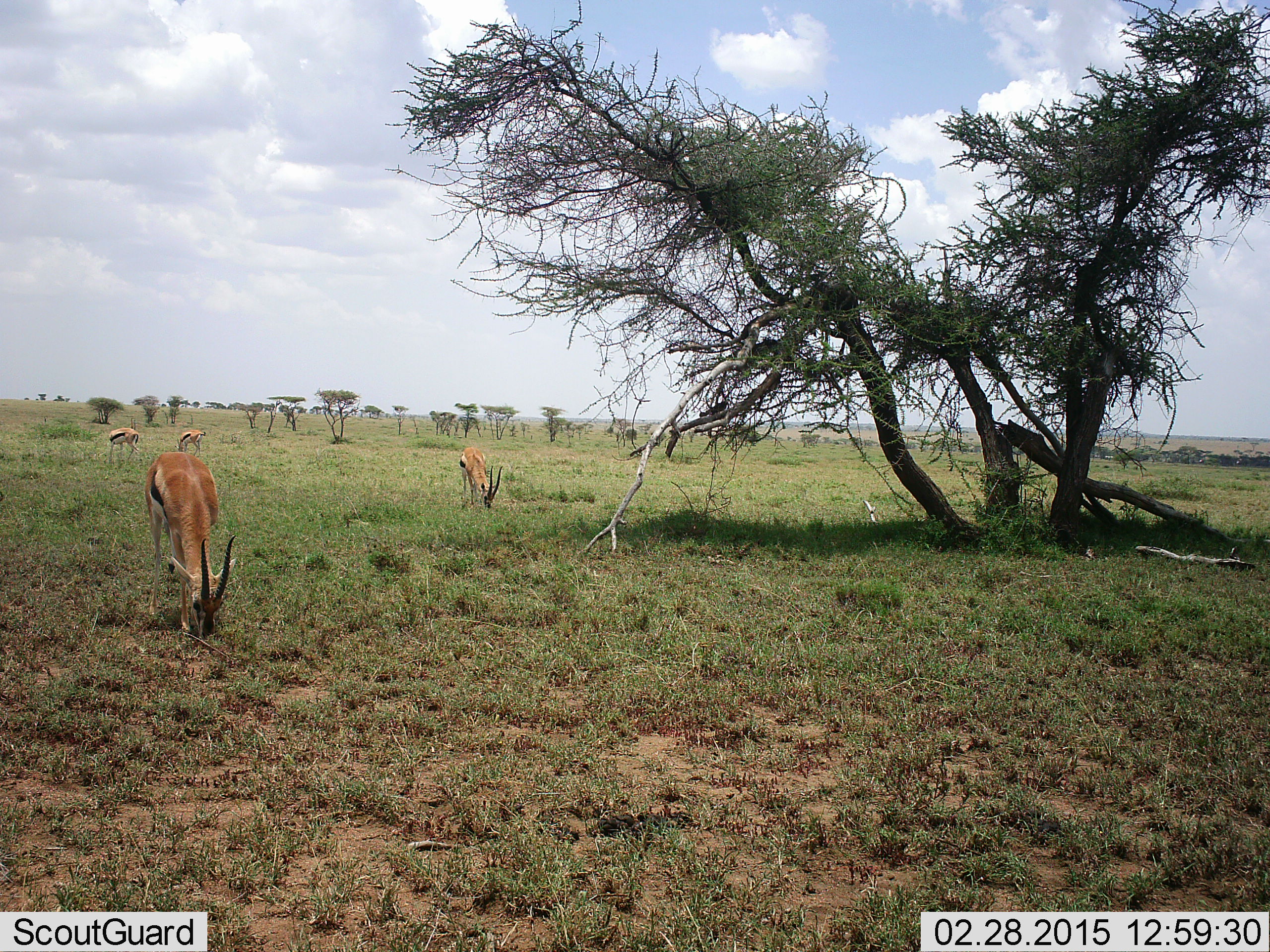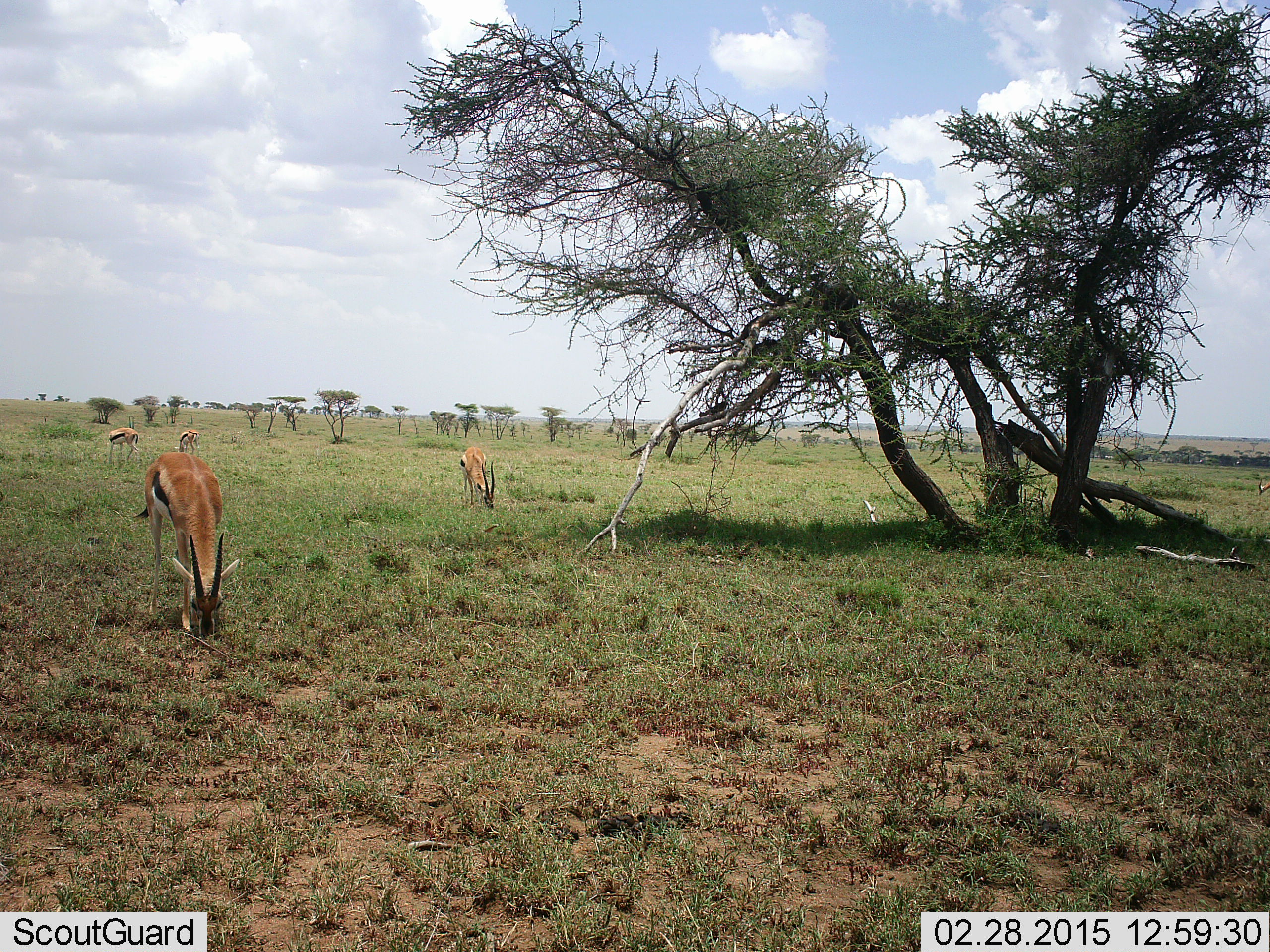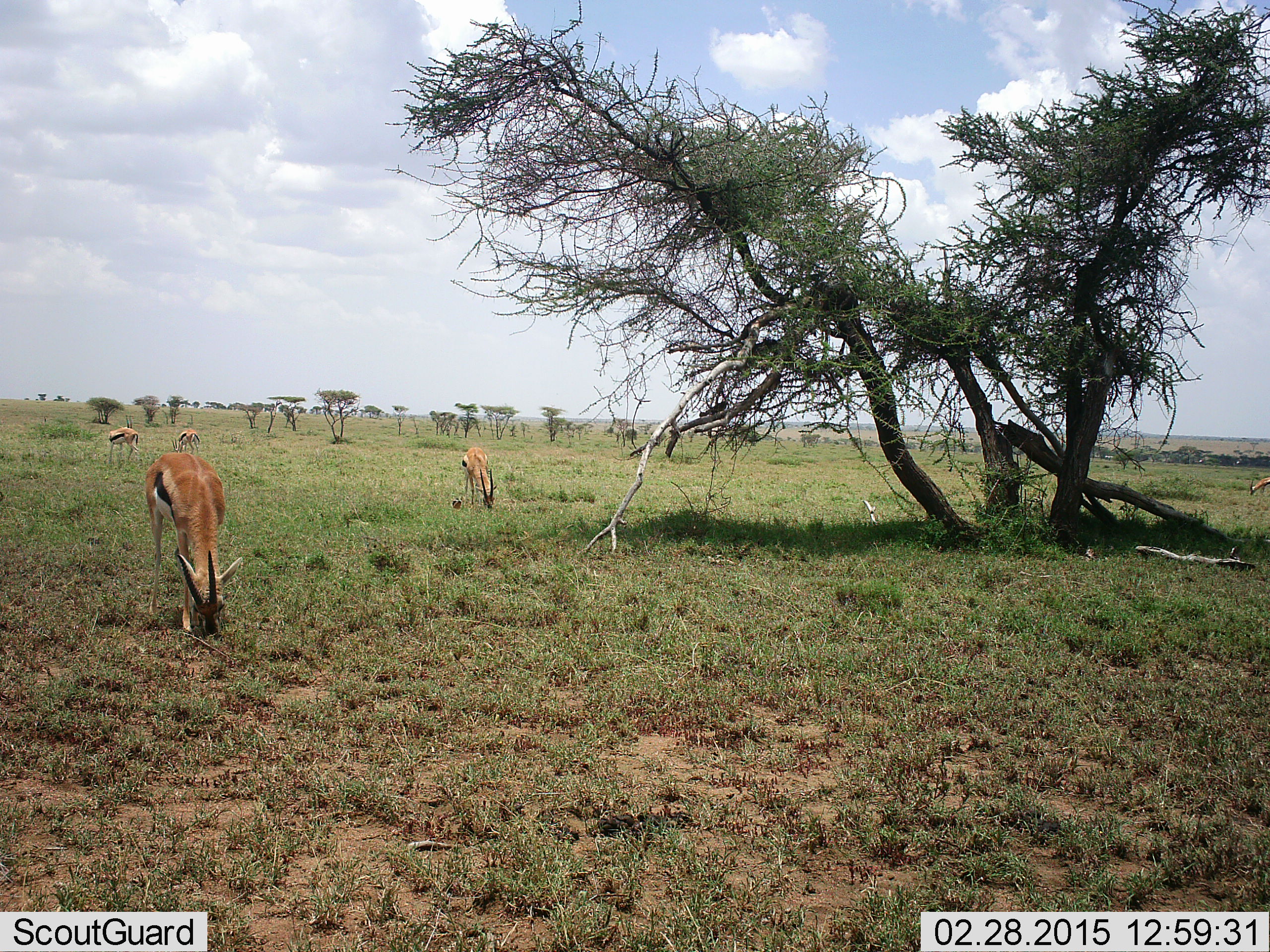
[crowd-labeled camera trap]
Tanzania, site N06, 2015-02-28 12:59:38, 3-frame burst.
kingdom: Animalia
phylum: Chordata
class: Mammalia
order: Artiodactyla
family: Bovidae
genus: Eudorcas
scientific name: Eudorcas thomsonii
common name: thomson's gazelle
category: gazellethomsons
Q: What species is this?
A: Gazellethomsons (thomson's gazelle) (Eudorcas thomsonii).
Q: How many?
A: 4.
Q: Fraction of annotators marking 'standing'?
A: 36%.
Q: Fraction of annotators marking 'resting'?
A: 0%.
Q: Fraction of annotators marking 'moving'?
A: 9%.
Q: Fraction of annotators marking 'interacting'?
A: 0%.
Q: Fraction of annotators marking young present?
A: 0%.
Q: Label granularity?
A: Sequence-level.